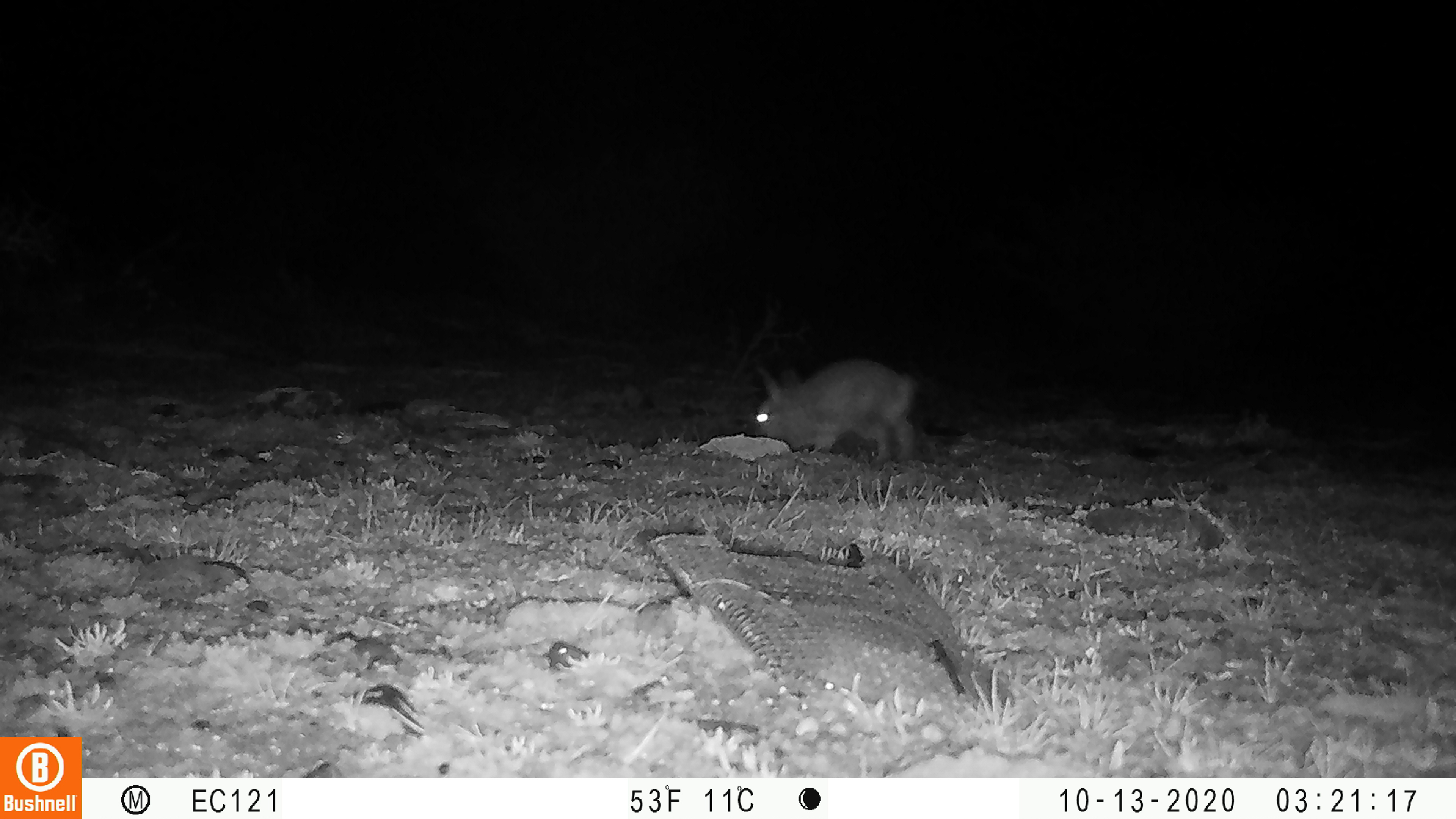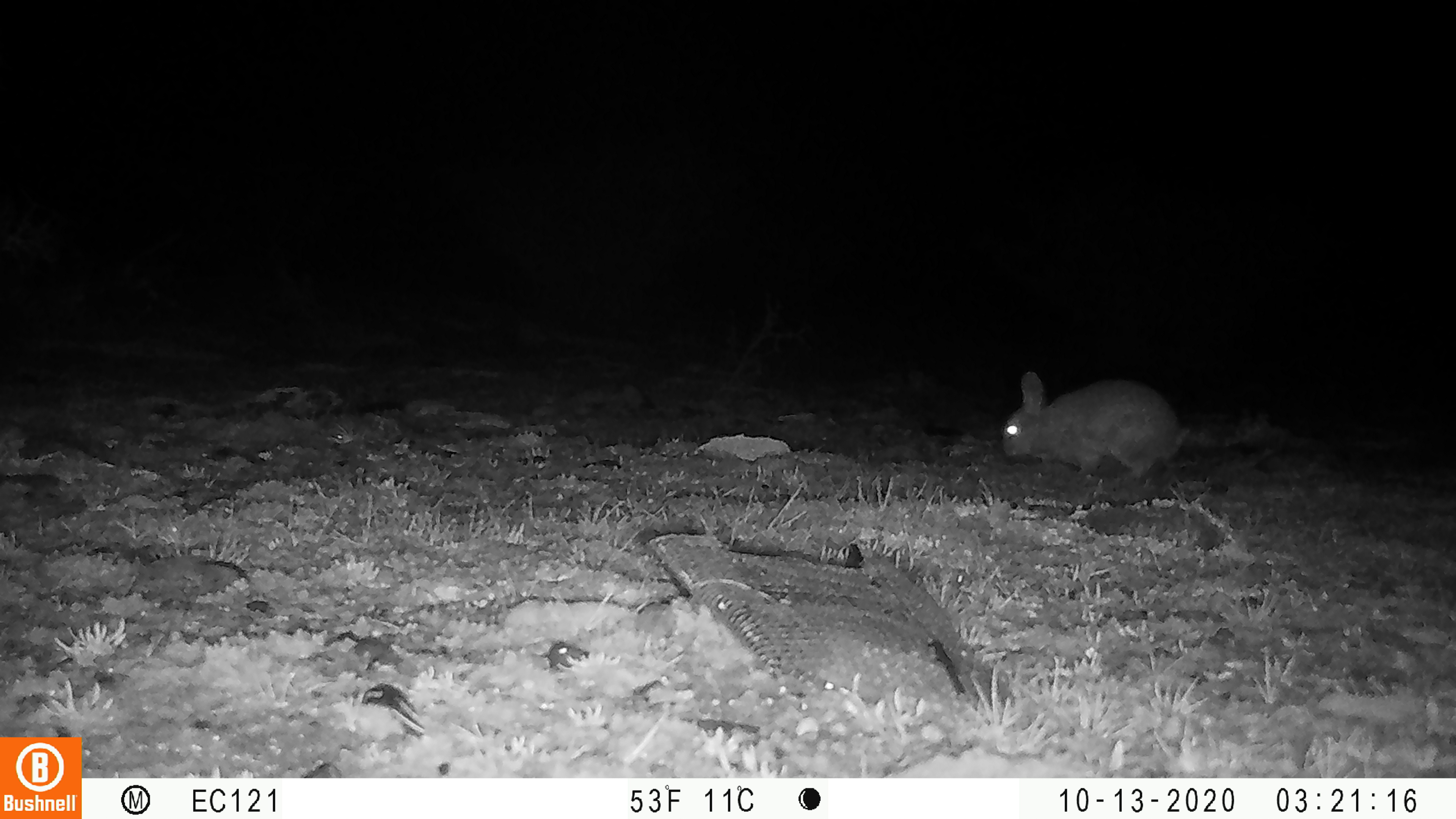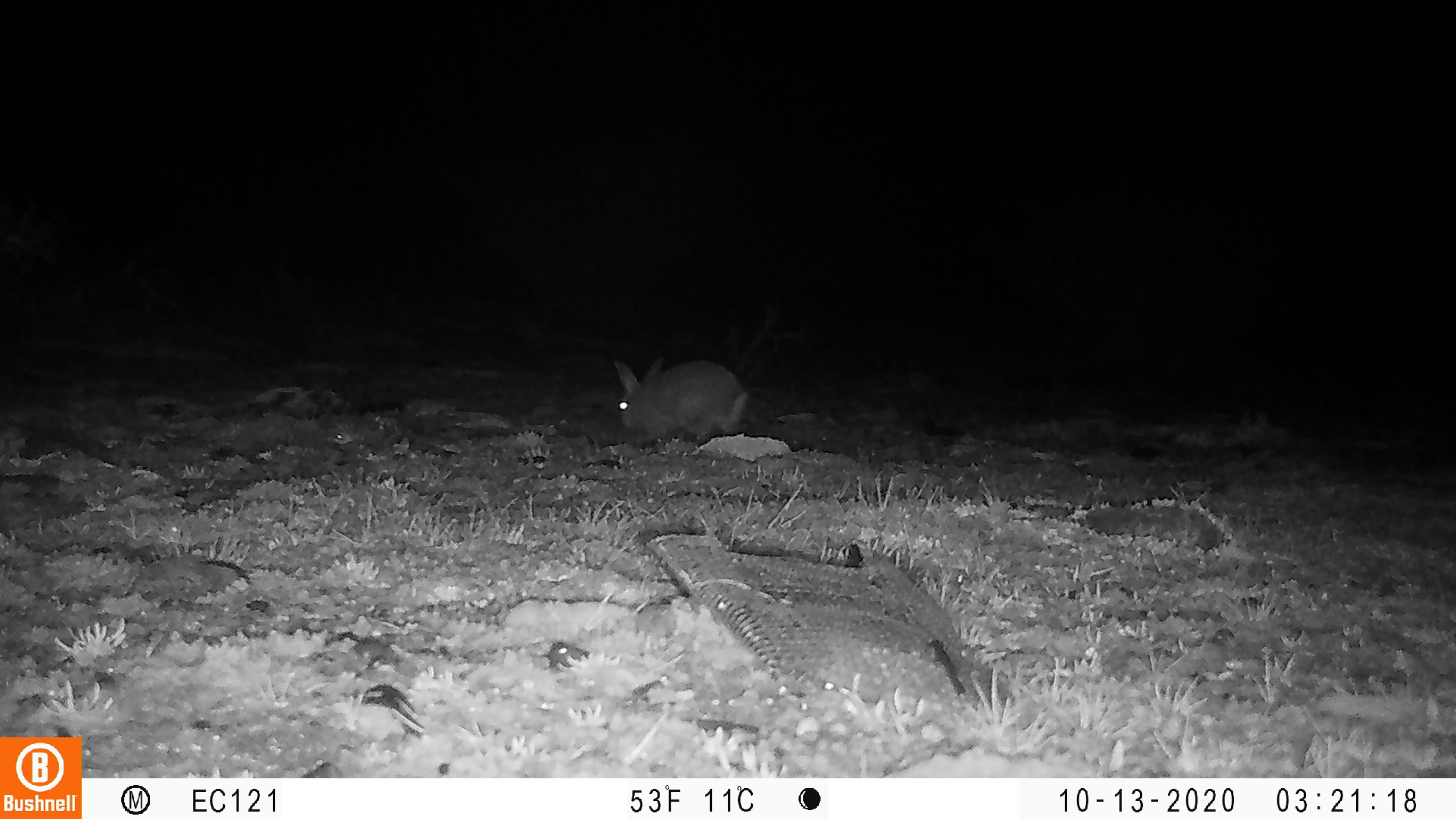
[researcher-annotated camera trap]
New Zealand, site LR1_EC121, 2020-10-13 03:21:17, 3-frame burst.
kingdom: Animalia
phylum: Chordata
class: Mammalia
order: Lagomorpha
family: Leporidae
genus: Oryctolagus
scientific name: Oryctolagus cuniculus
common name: european rabbit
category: rabbit